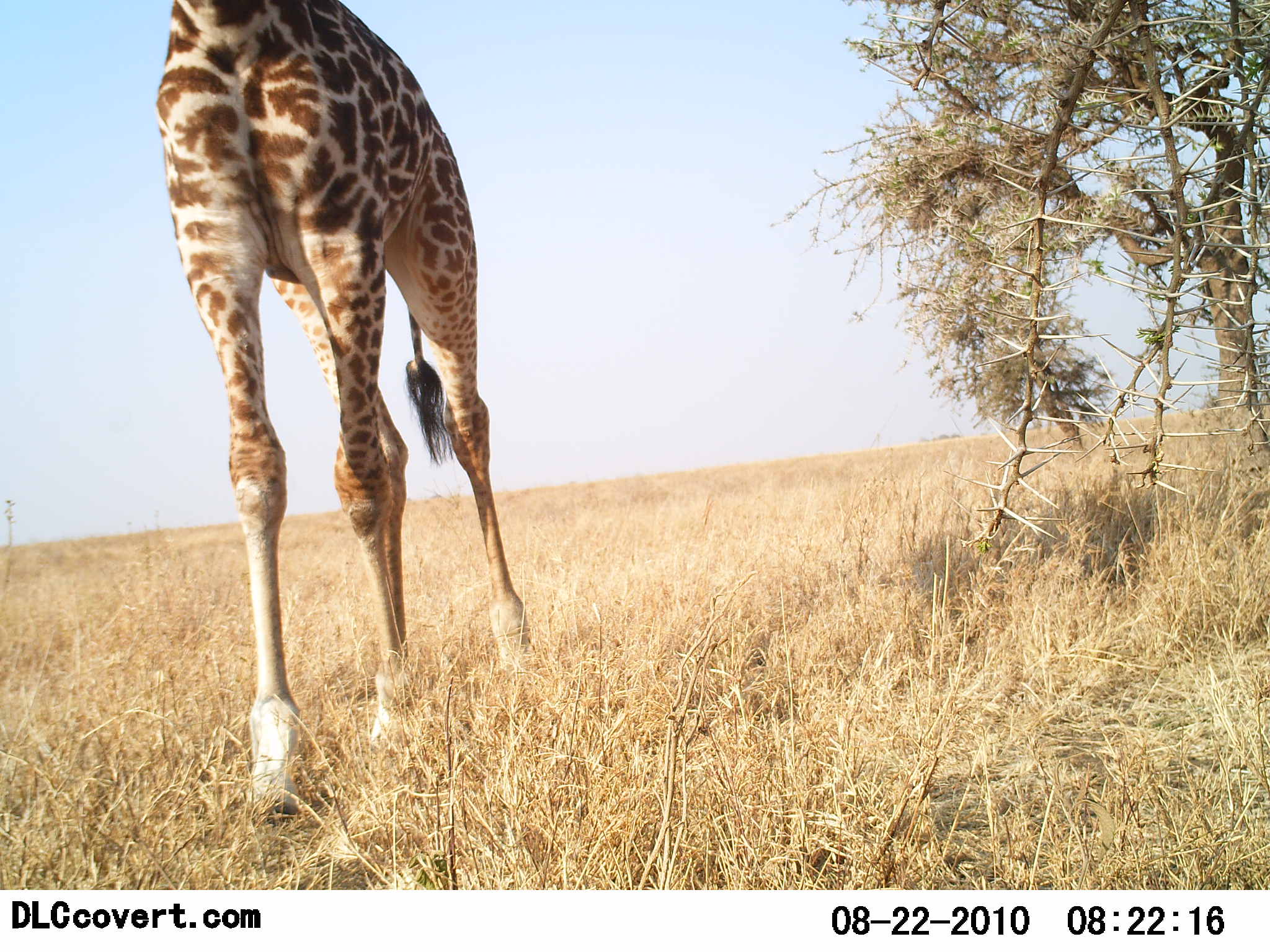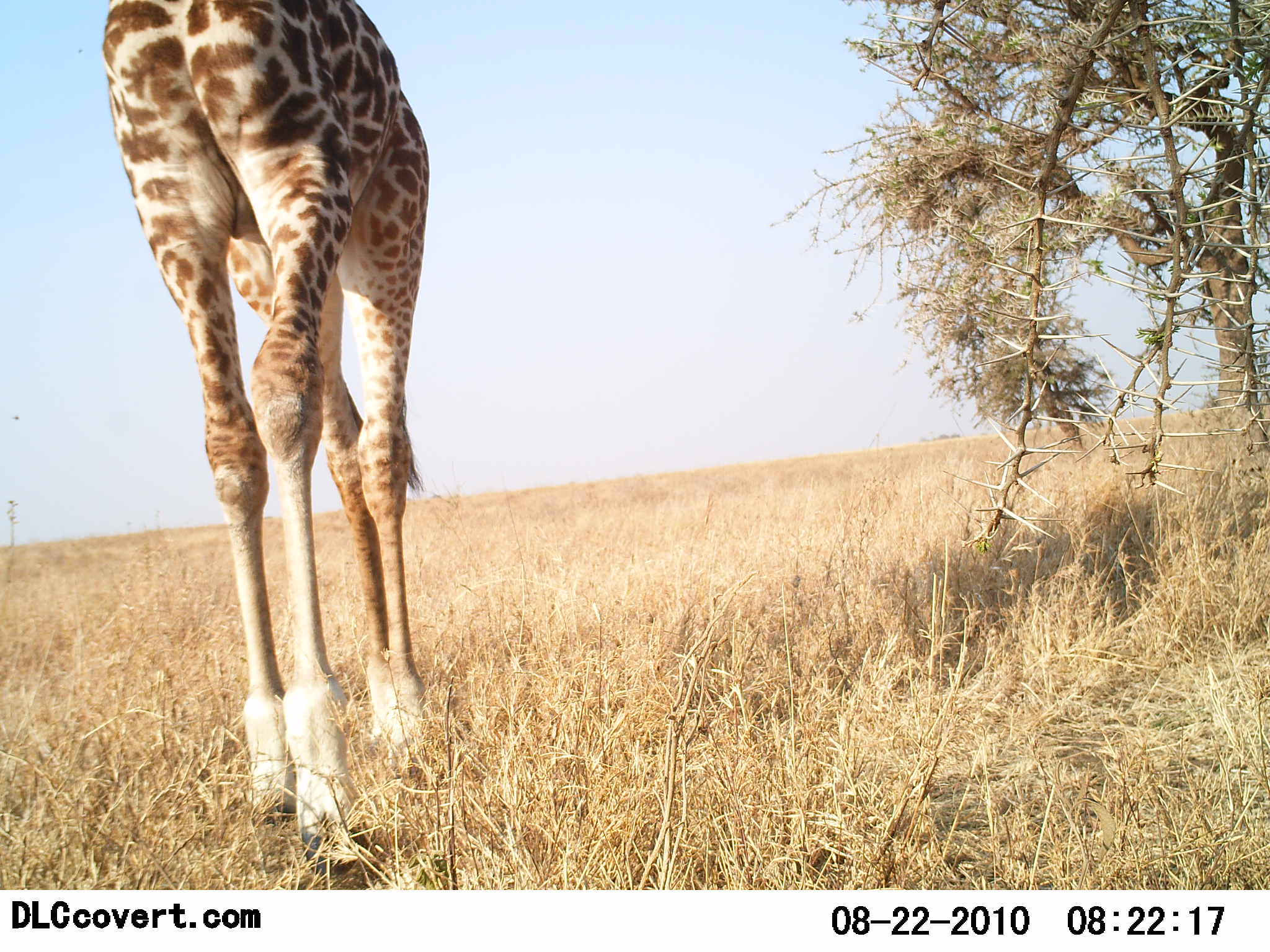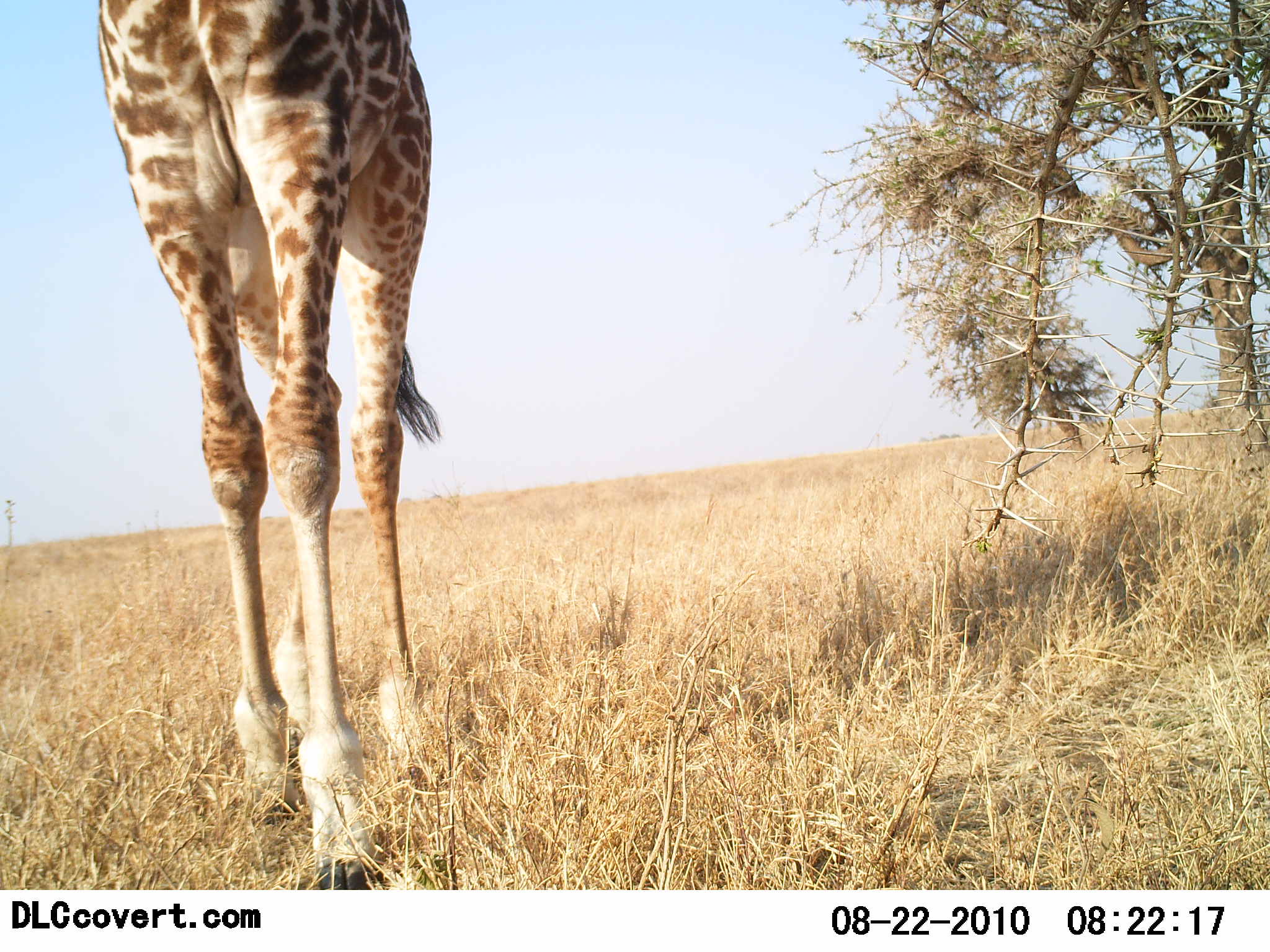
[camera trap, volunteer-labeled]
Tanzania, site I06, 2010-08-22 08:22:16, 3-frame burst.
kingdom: Animalia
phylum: Chordata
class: Mammalia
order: Artiodactyla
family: Giraffidae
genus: Giraffa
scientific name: Giraffa camelopardalis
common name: giraffe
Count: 1.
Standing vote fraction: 15%.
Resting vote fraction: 0%.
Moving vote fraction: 92%.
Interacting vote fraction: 0%.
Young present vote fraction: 0%.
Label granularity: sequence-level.